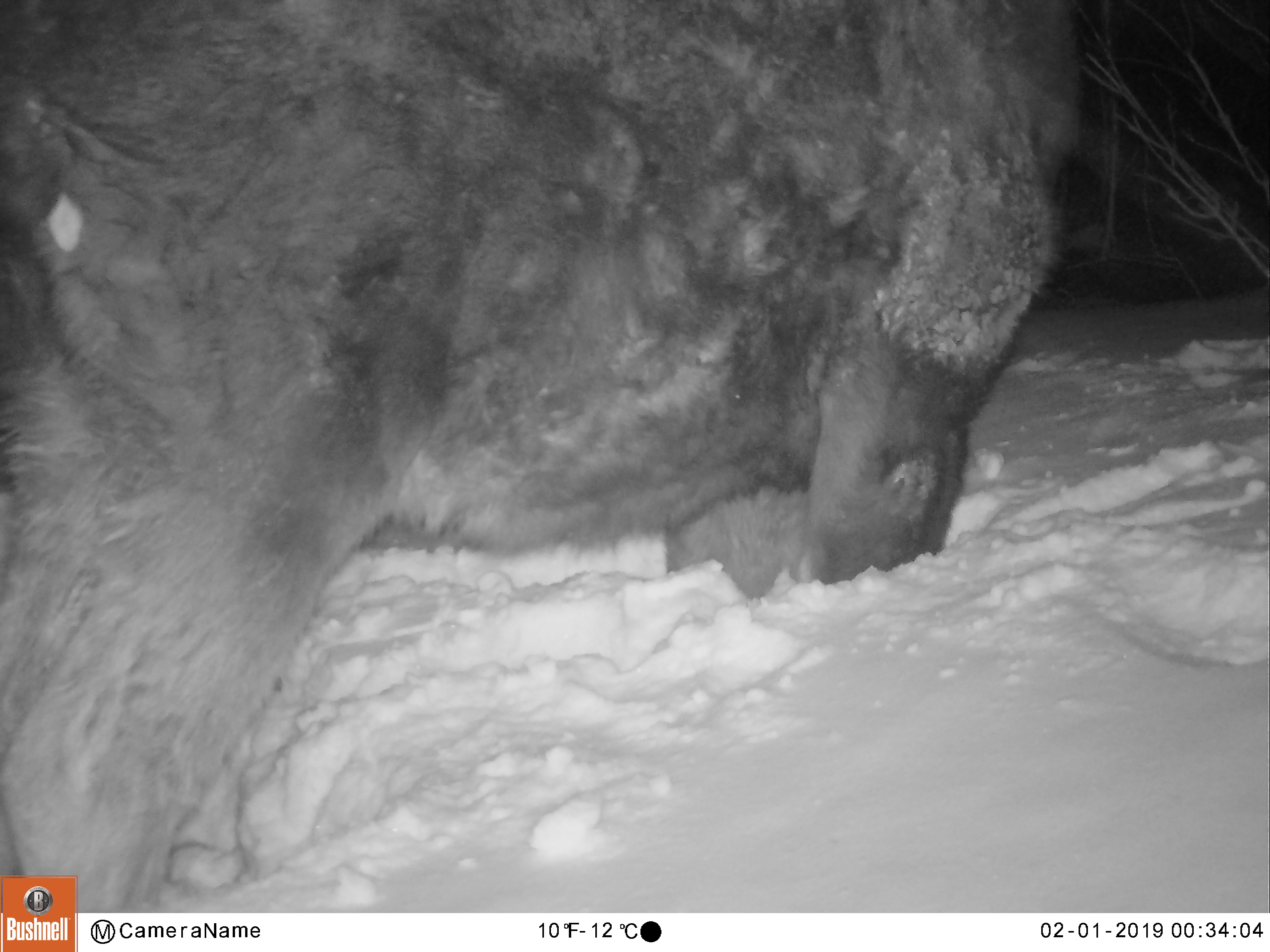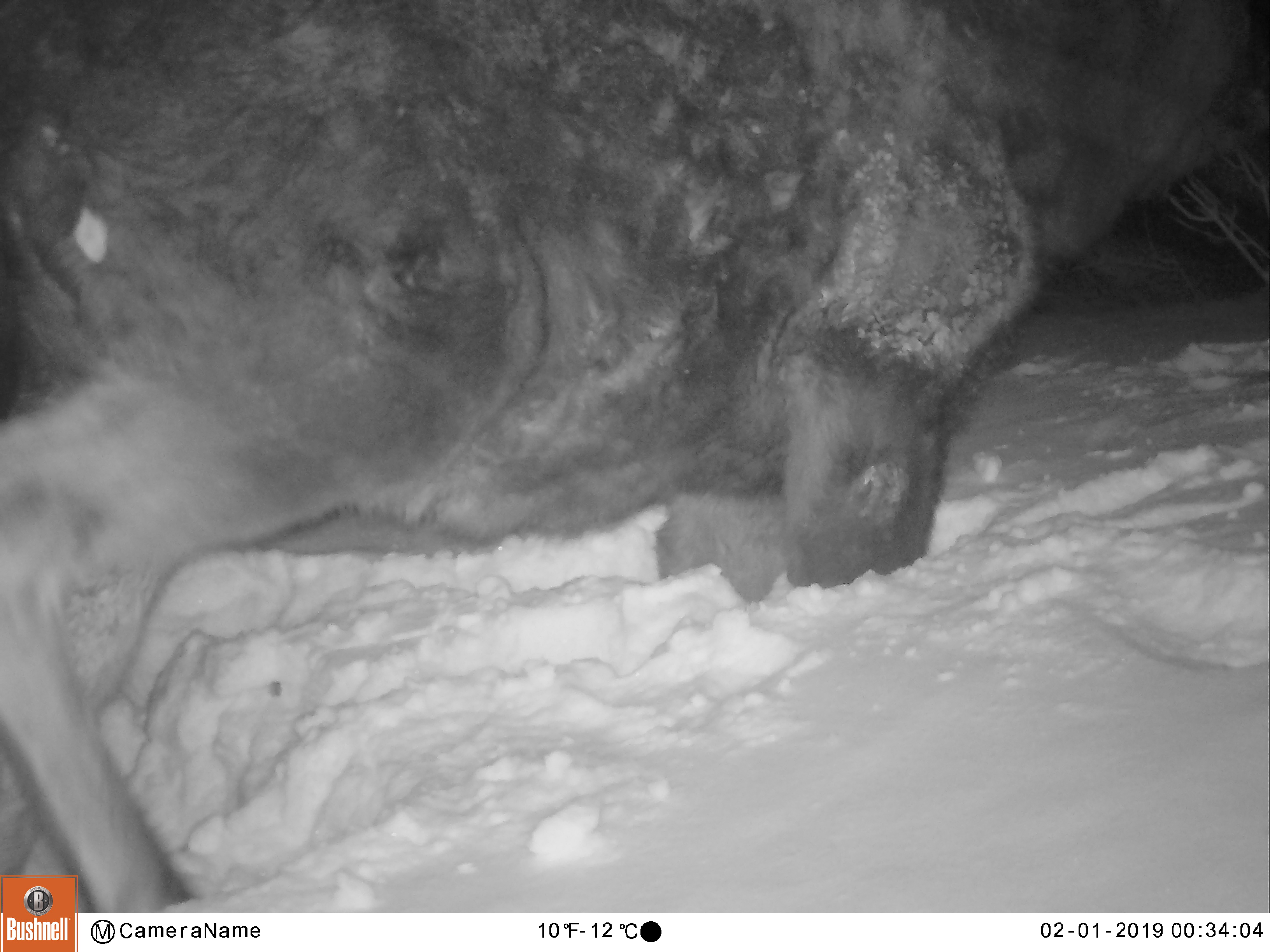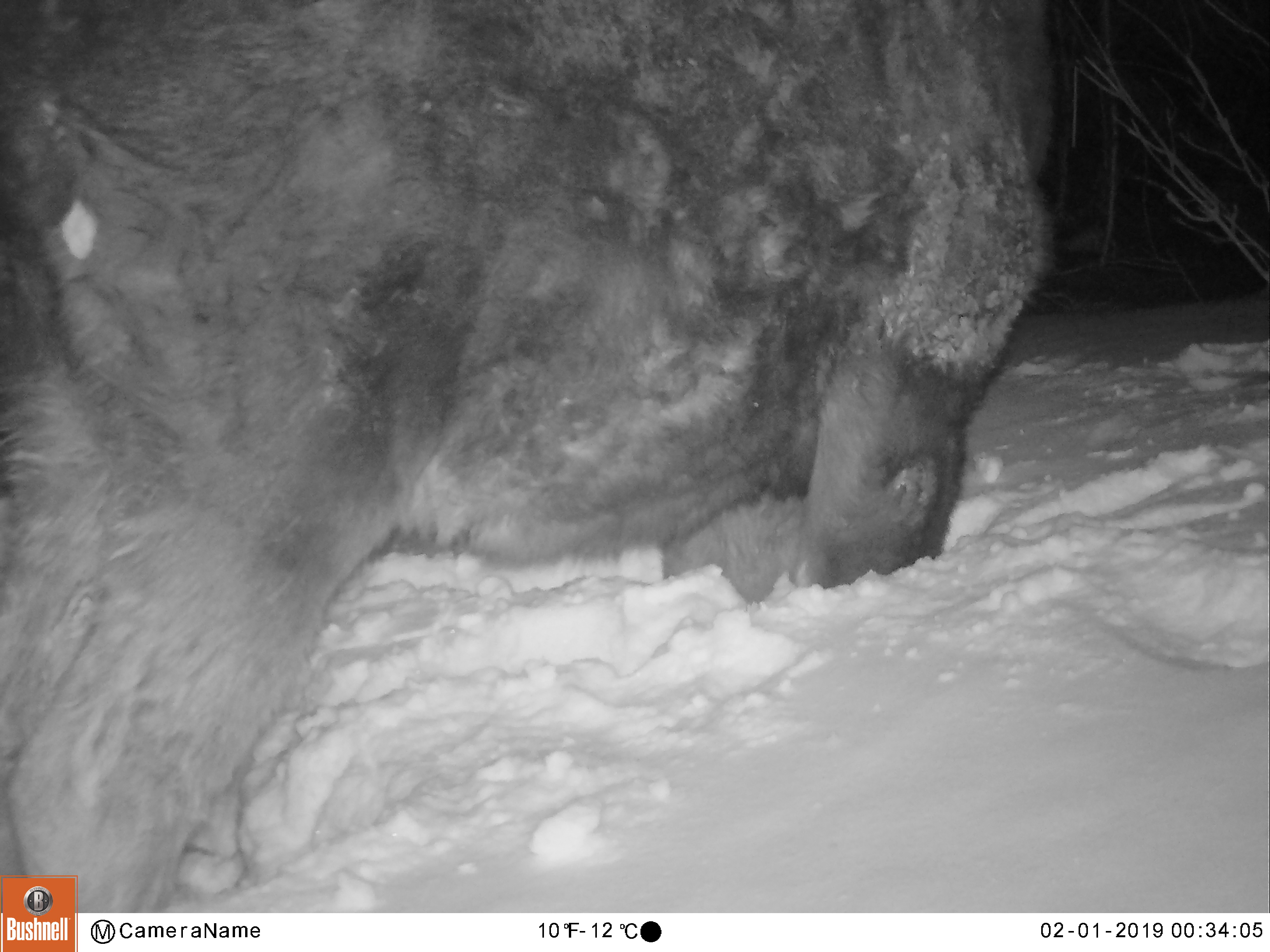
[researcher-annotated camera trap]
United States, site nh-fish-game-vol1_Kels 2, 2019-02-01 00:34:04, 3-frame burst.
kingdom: Animalia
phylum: Chordata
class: Mammalia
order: Artiodactyla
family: Cervidae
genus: Alces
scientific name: Alces alces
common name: moose